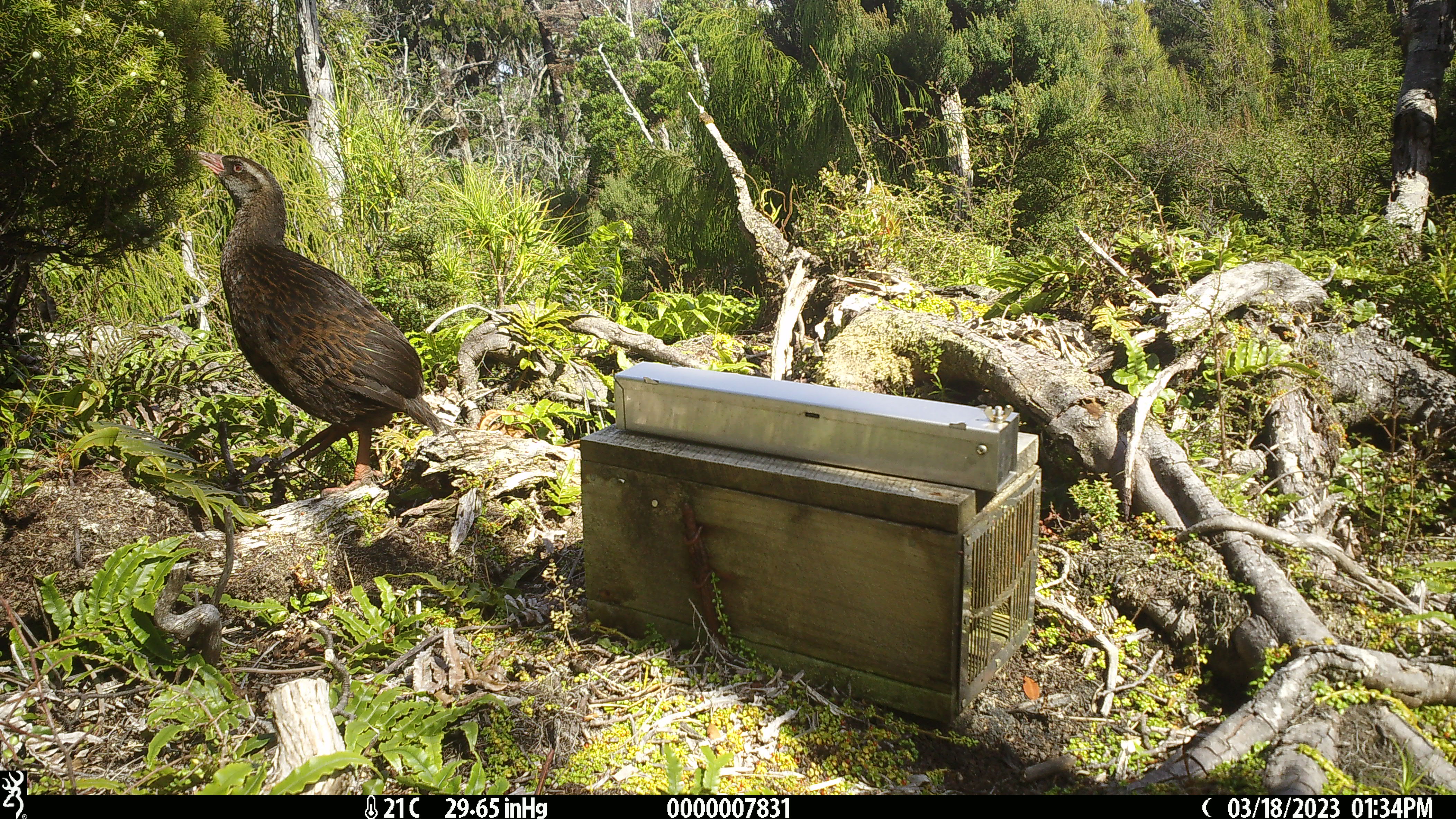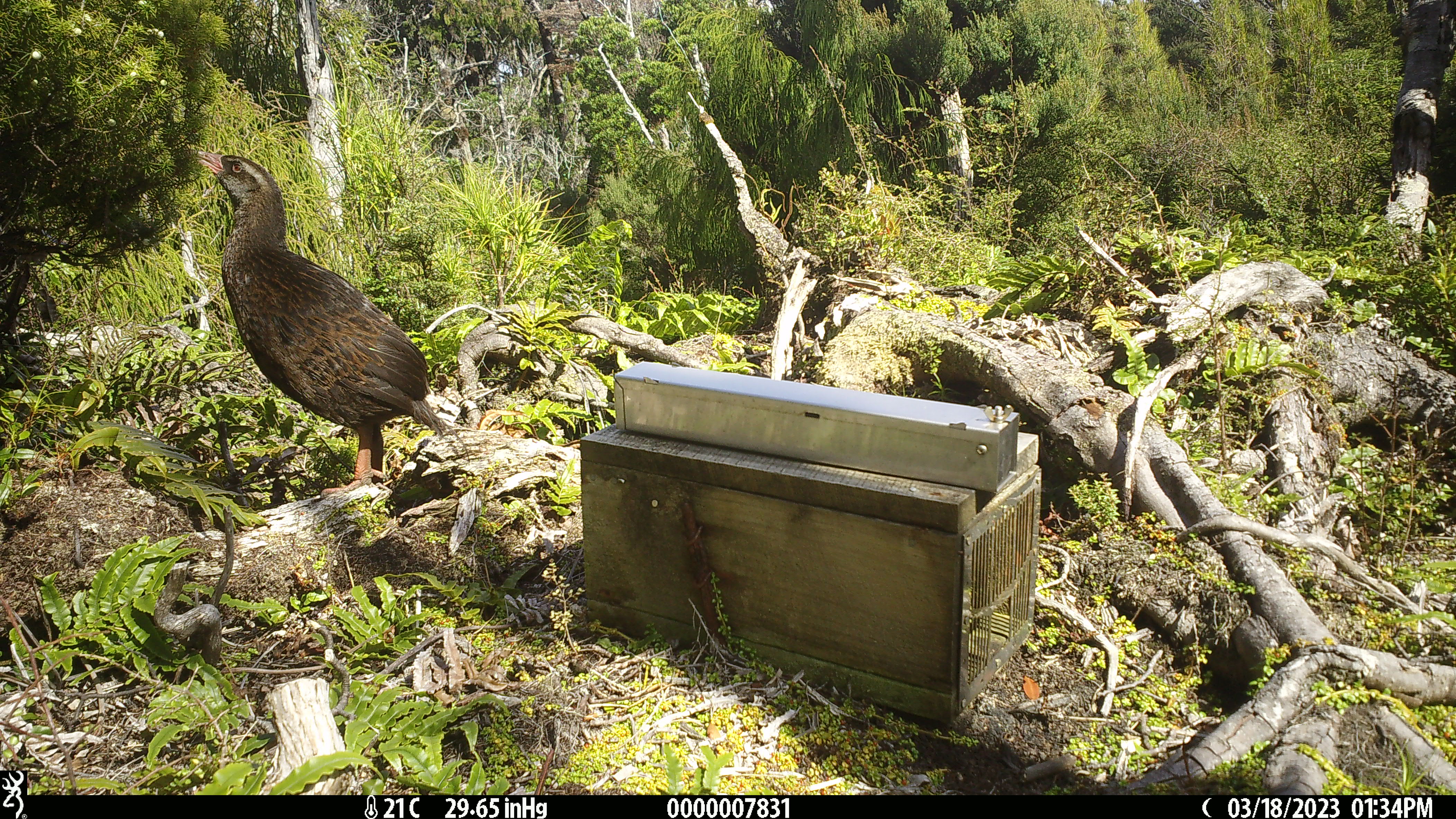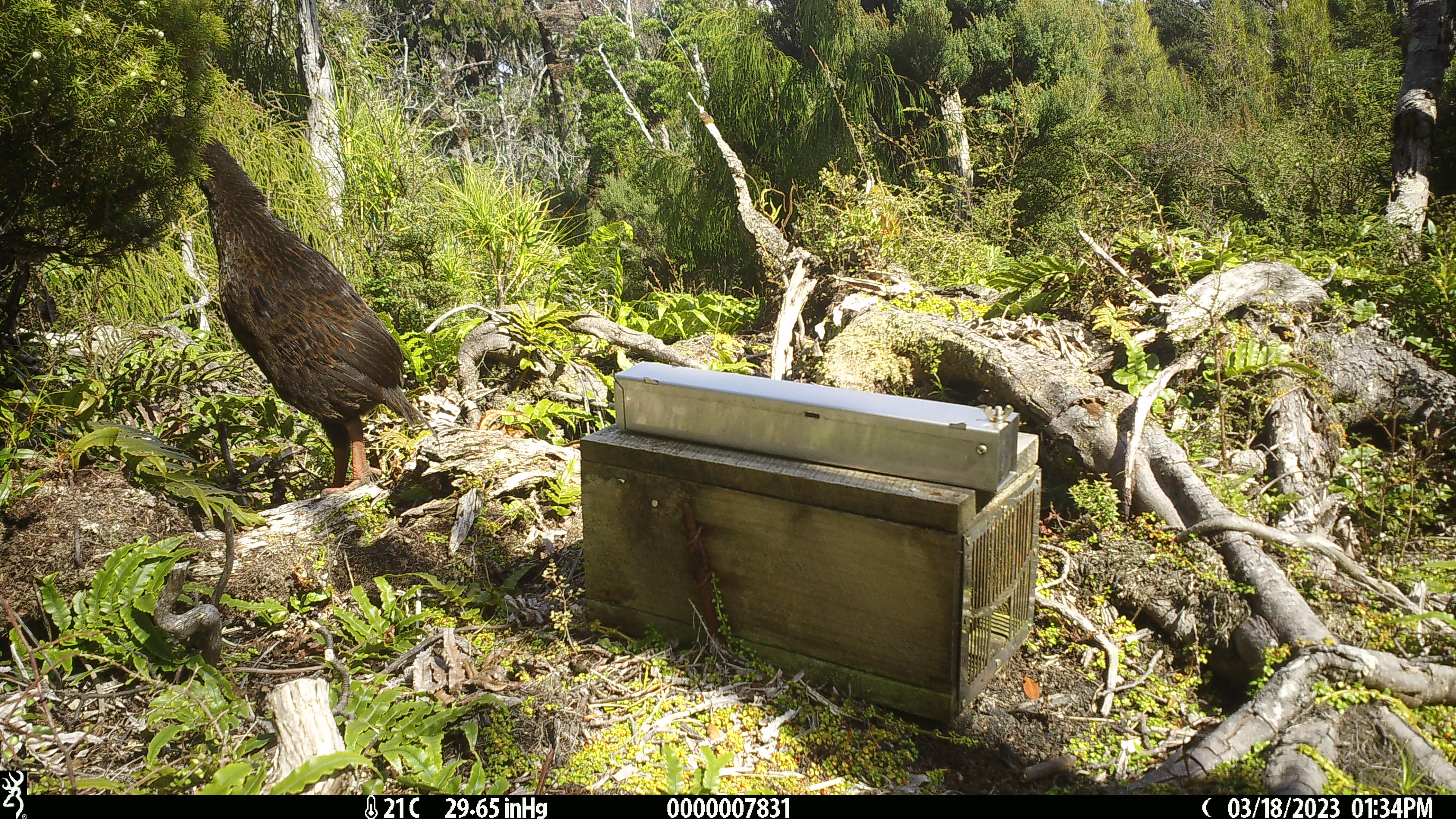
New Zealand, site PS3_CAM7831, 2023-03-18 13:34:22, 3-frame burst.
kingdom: Animalia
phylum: Chordata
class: Aves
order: Gruiformes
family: Rallidae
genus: Gallirallus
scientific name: Gallirallus australis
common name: weka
Weka (Gallirallus australis).